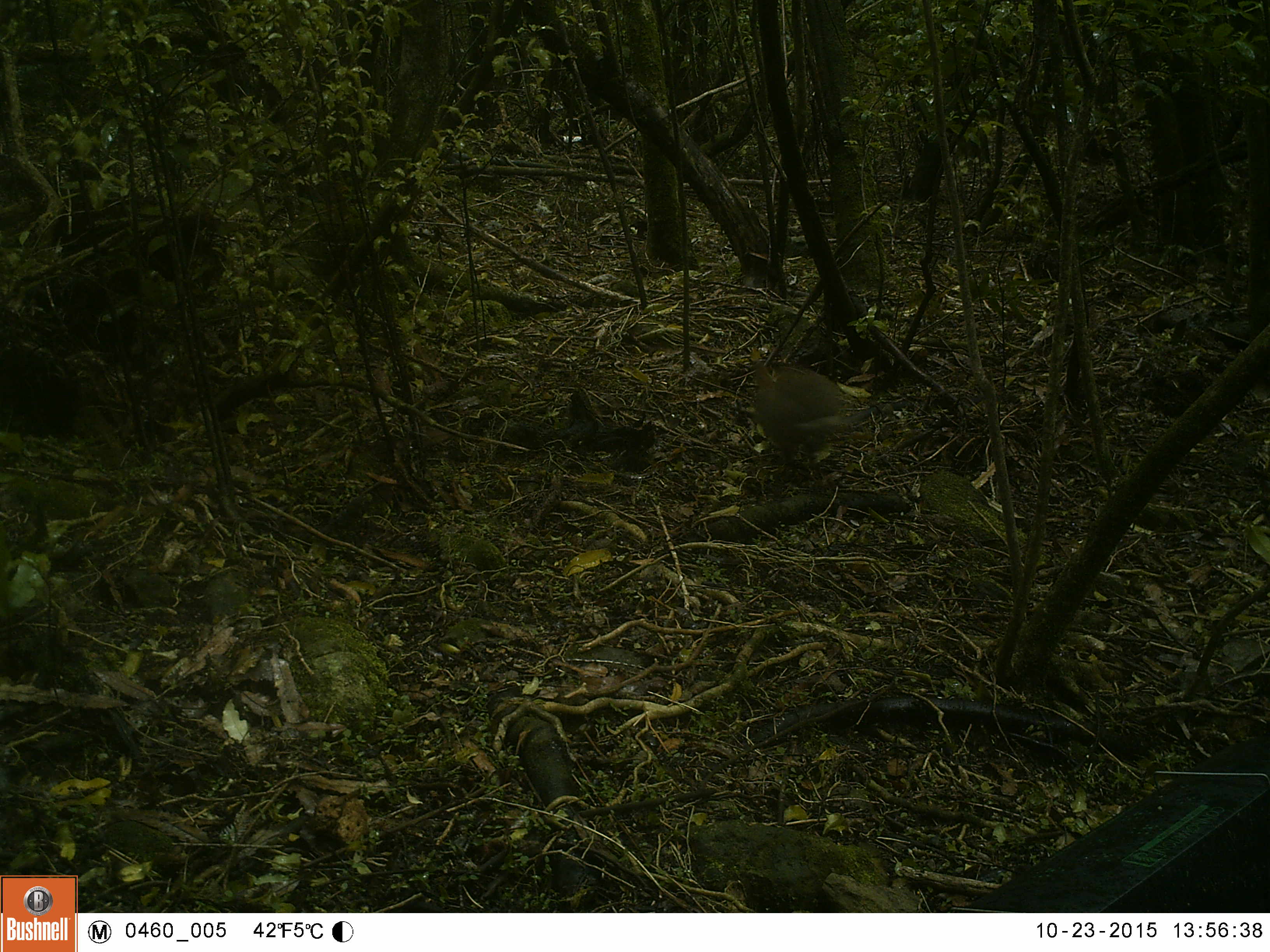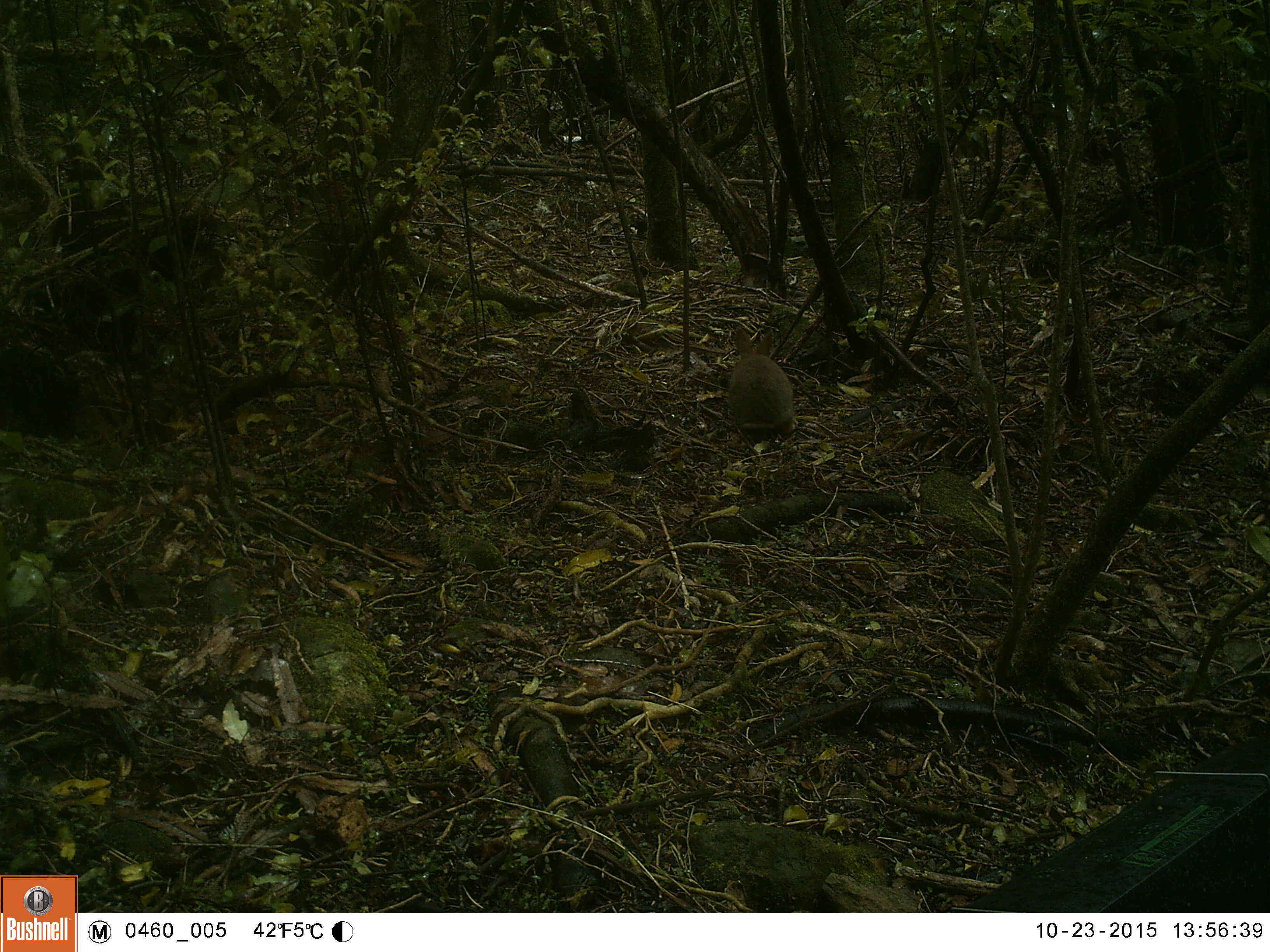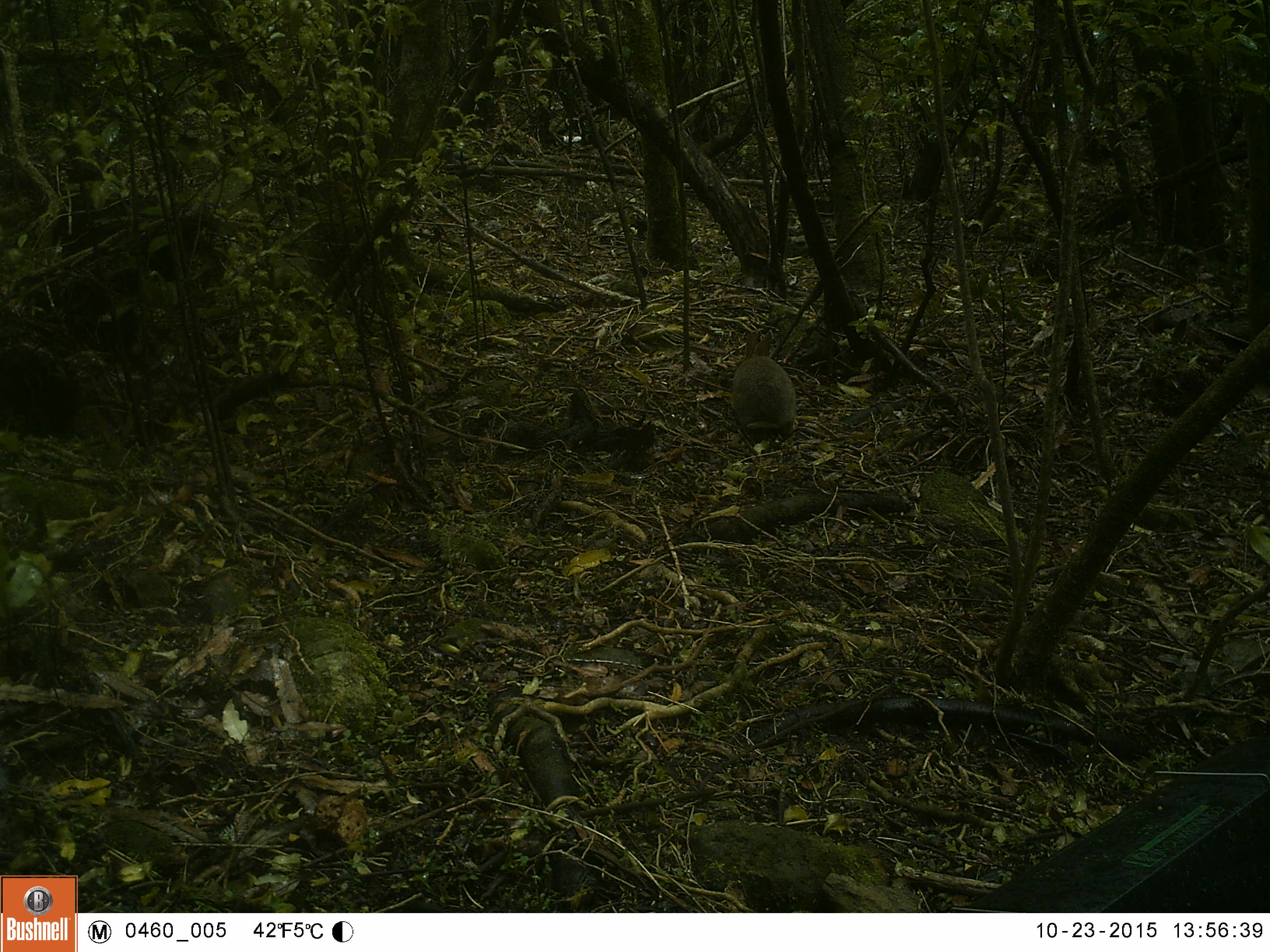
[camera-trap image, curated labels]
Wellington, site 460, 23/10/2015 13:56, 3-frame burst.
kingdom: Animalia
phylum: Chordata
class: Mammalia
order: Lagomorpha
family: Leporidae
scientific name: Leporidae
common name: rabbit